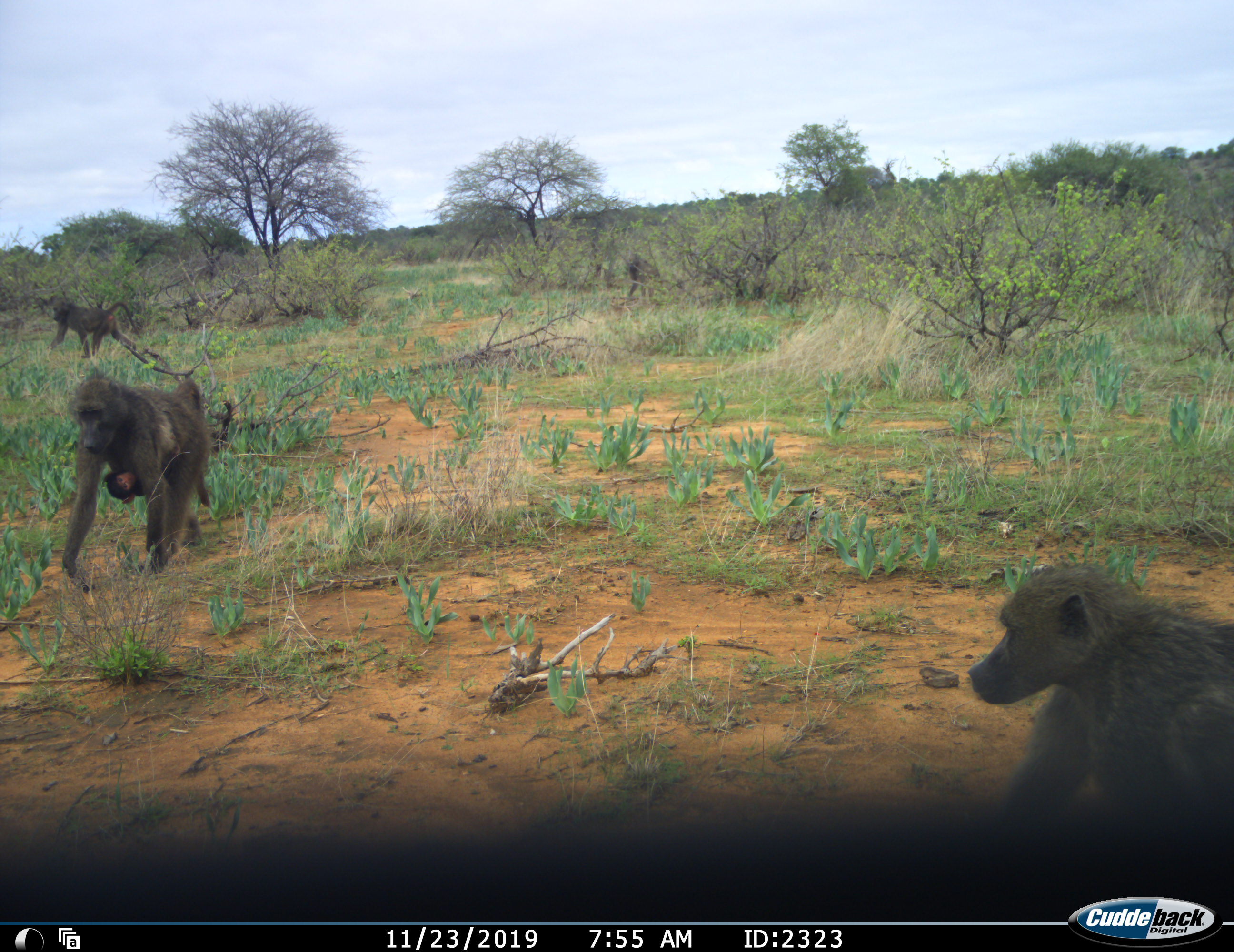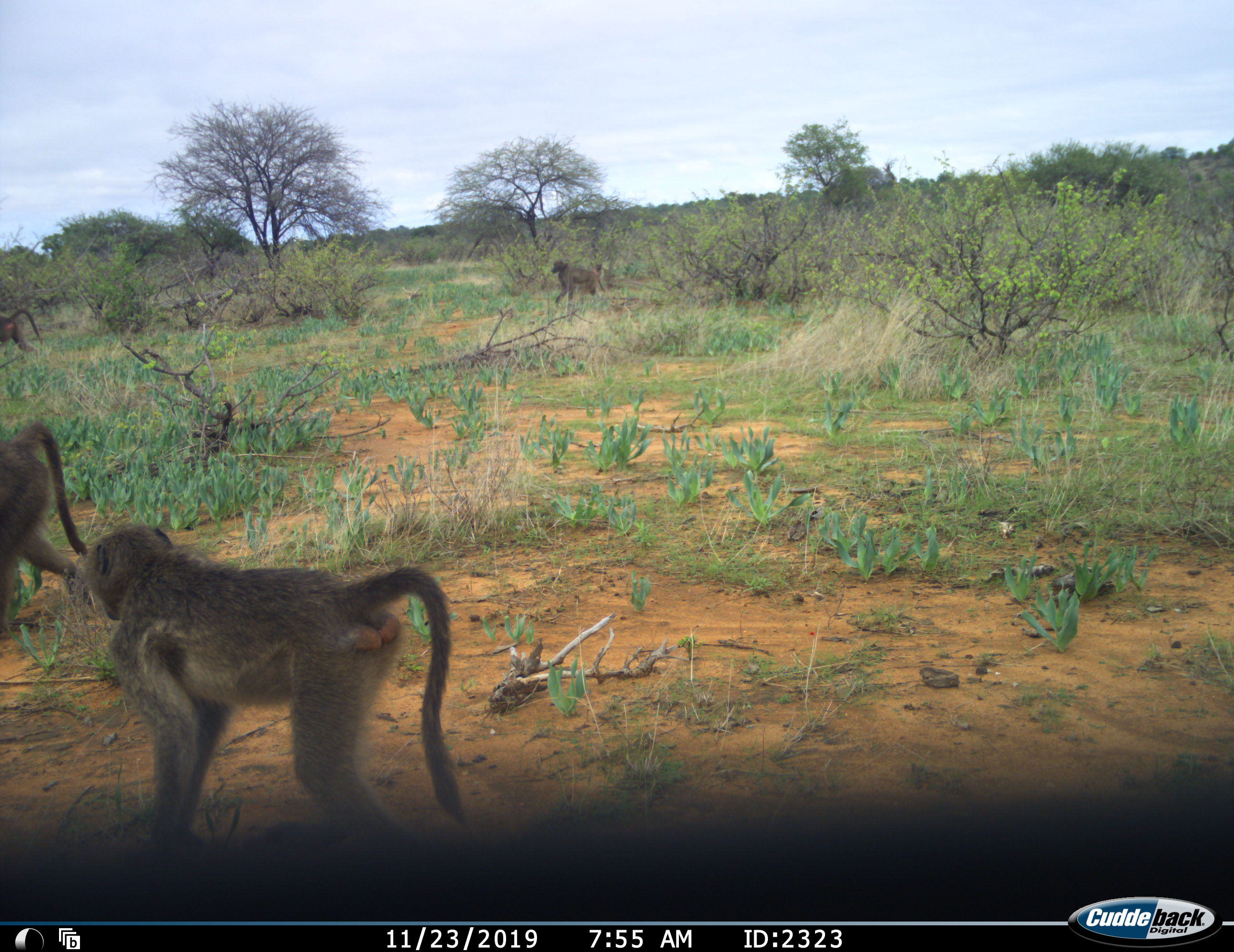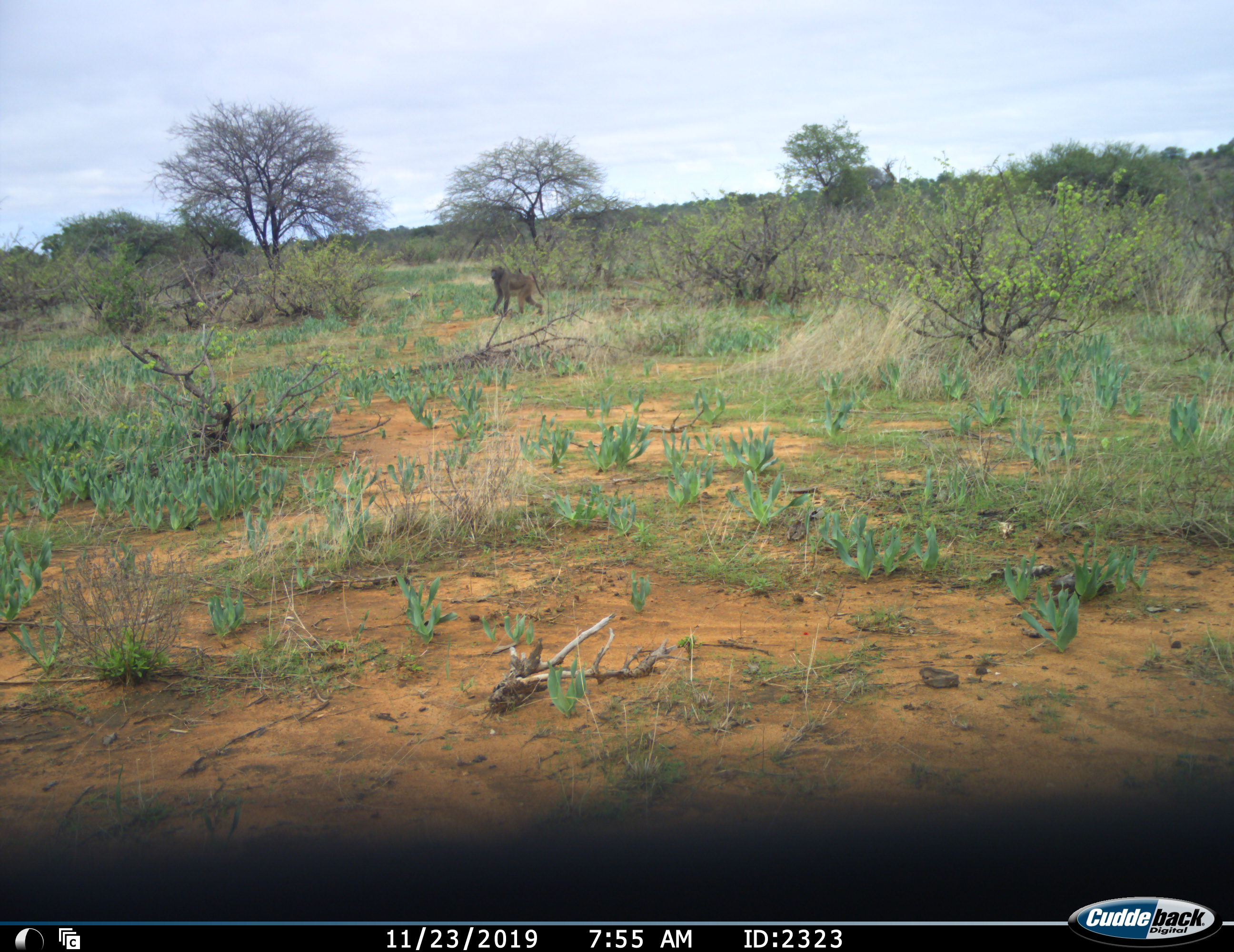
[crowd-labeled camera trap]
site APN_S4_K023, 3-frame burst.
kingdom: Animalia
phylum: Chordata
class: Mammalia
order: Primates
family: Cercopithecidae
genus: Papio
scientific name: Papio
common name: baboon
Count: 5.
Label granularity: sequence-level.